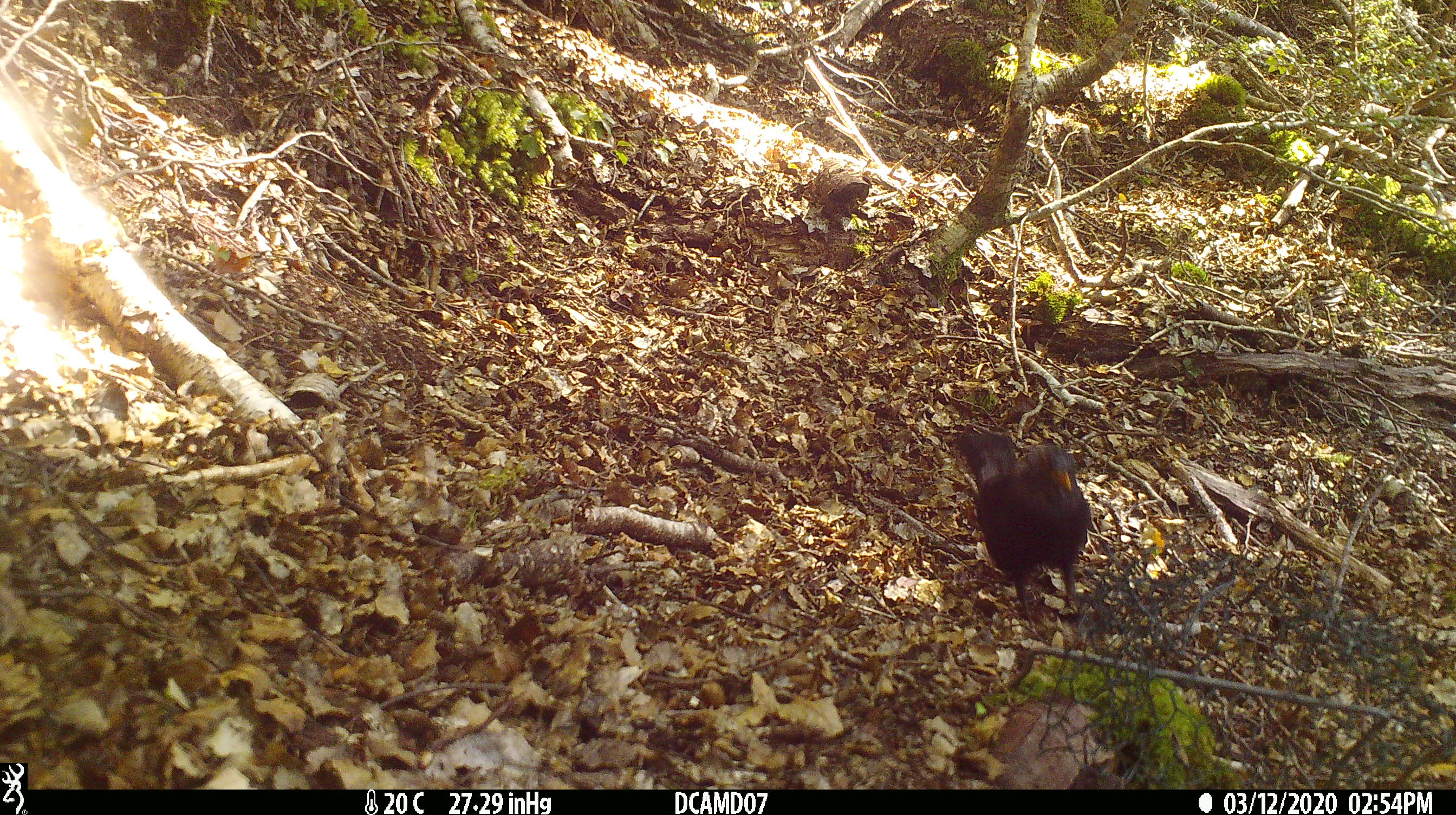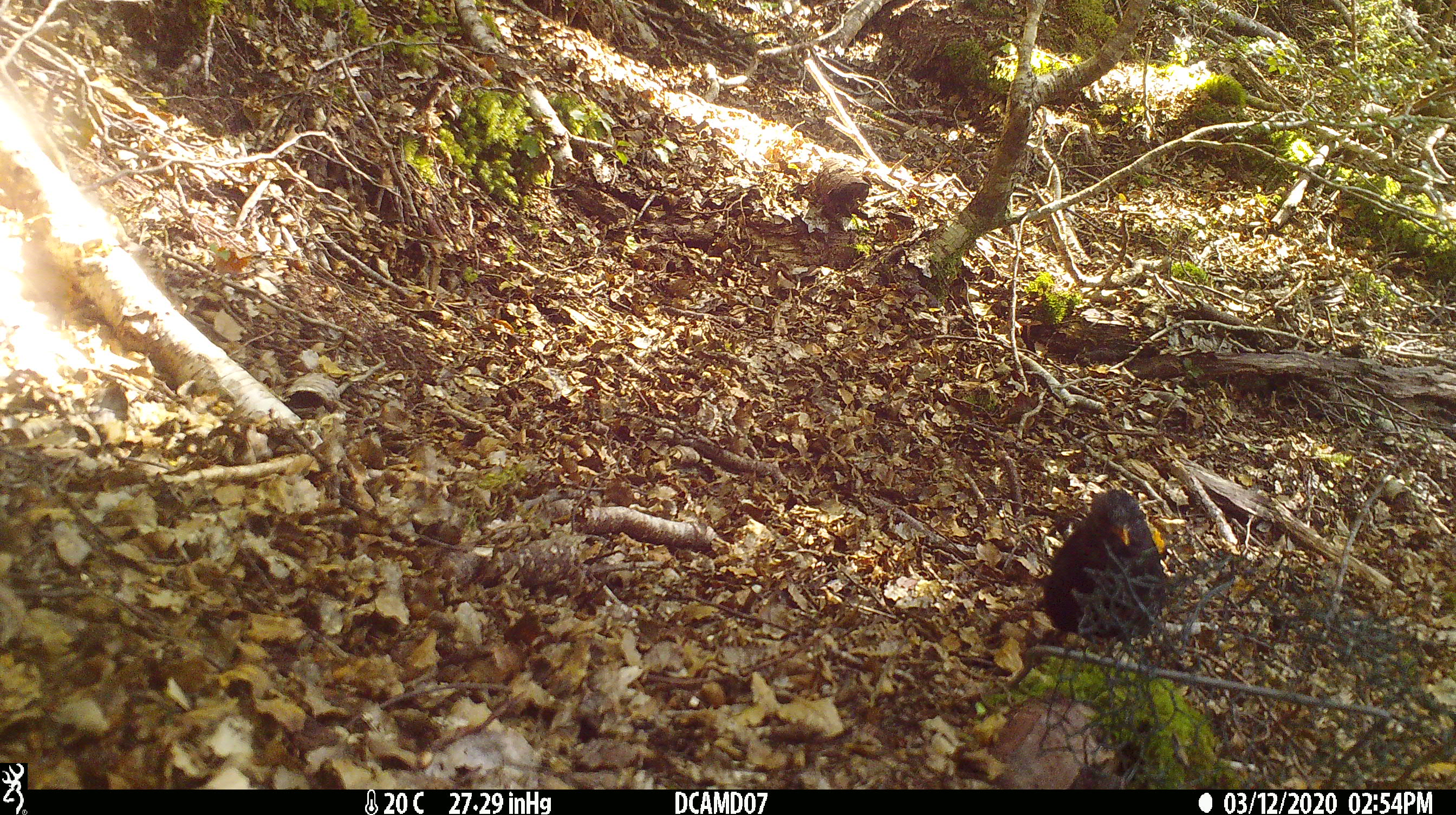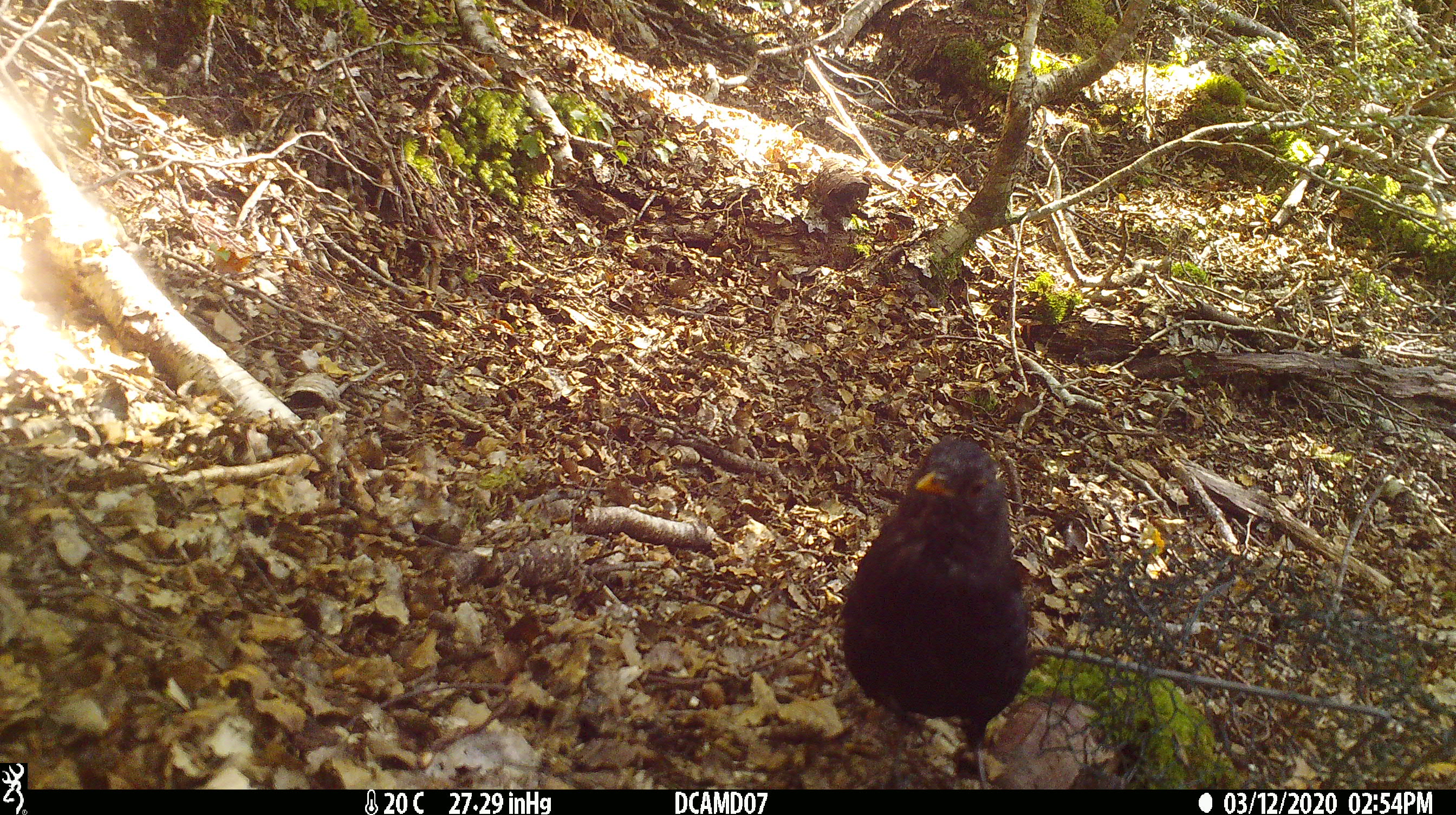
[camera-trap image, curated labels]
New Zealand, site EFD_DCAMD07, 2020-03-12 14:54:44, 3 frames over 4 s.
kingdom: Animalia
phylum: Chordata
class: Aves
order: Passeriformes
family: Turdidae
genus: Turdus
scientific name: Turdus merula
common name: eurasian blackbird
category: blackbird